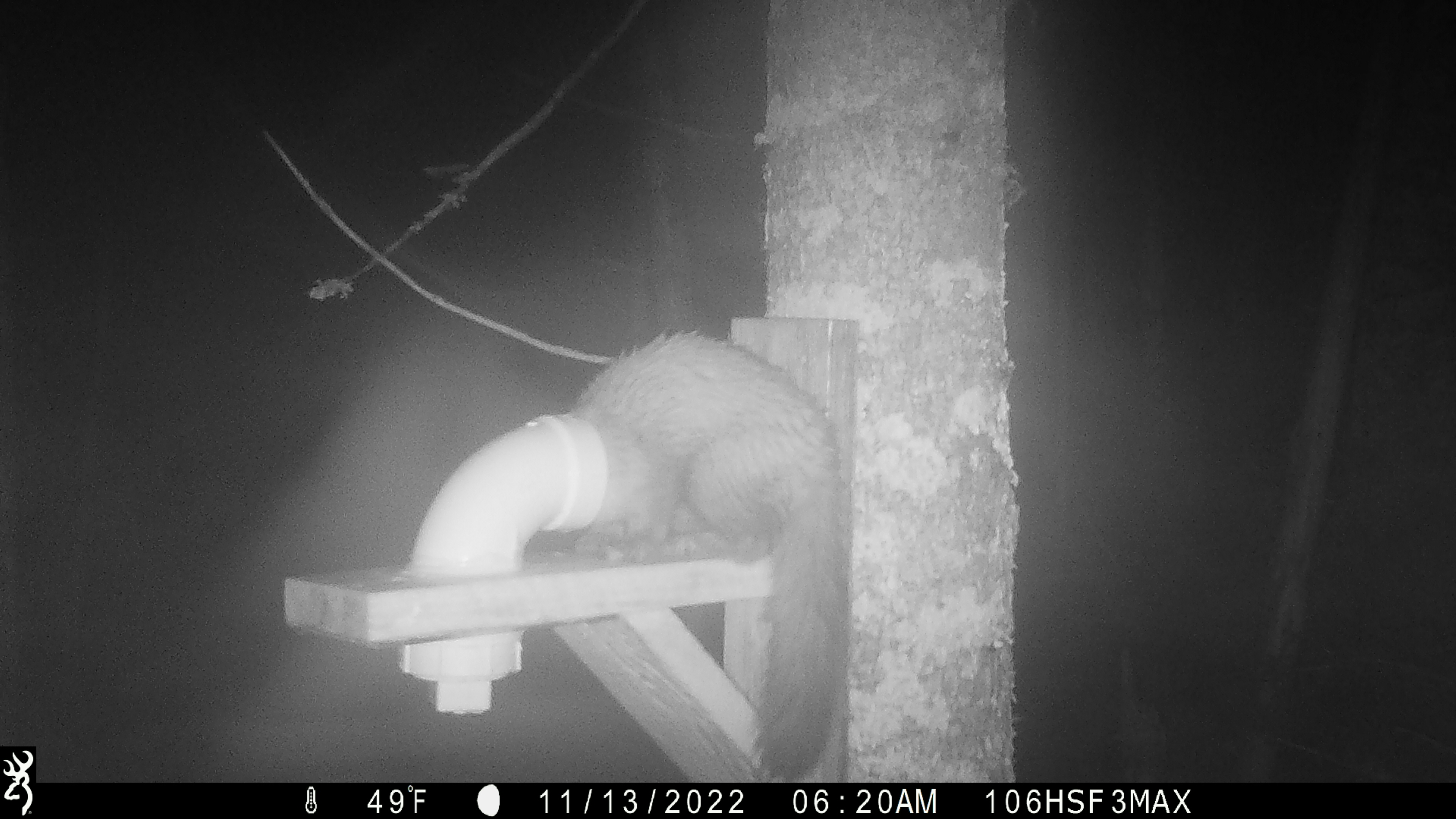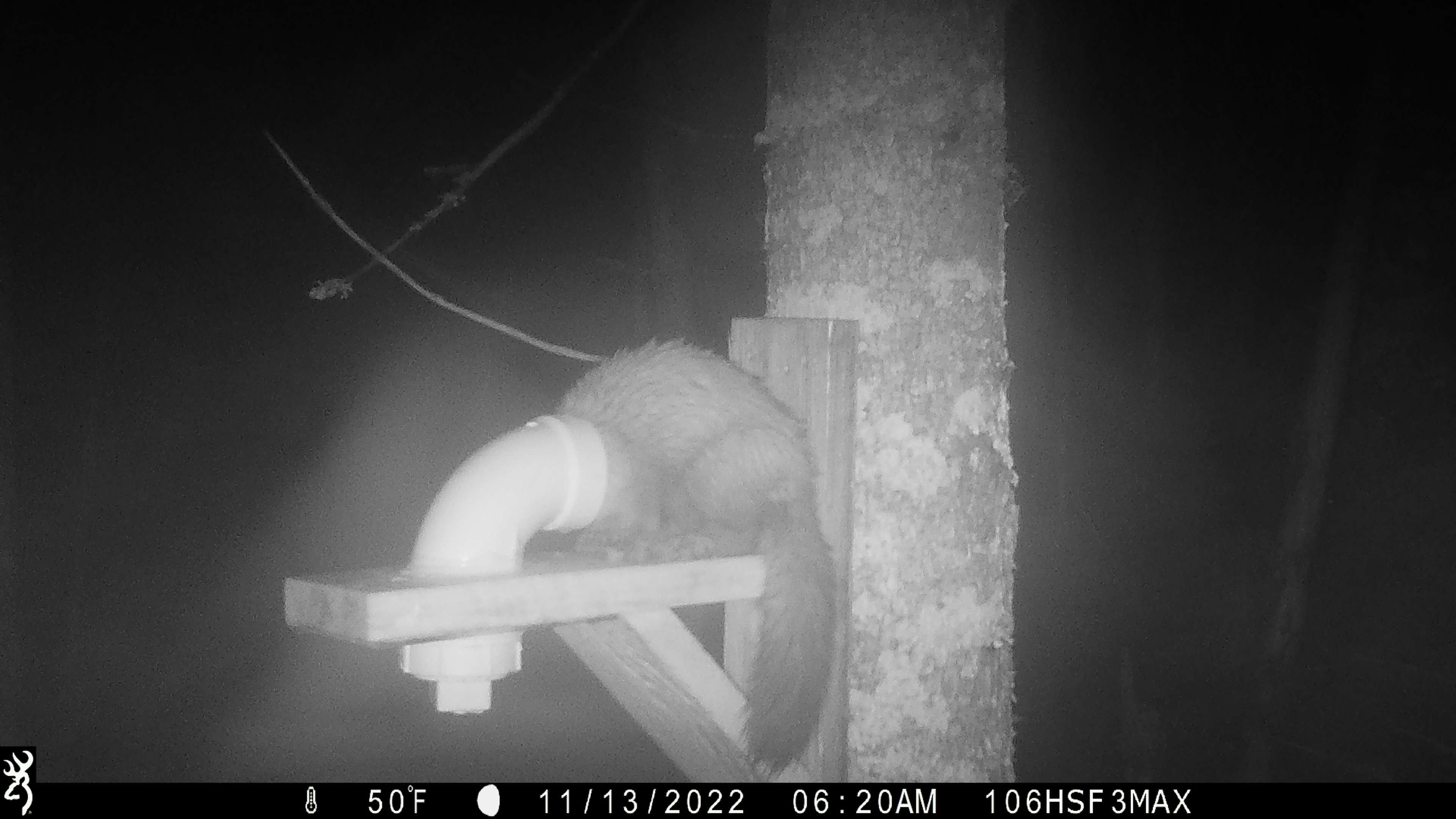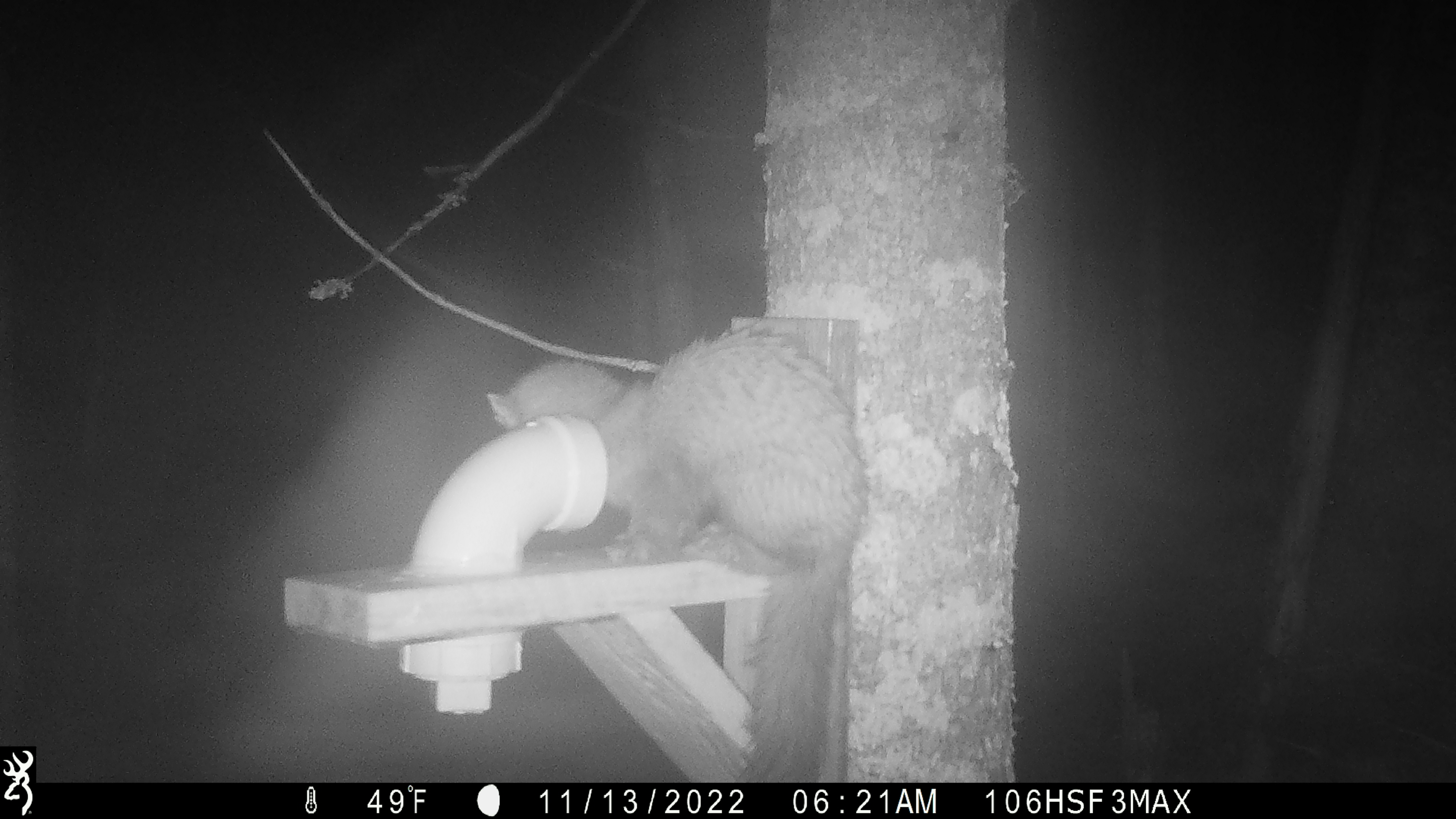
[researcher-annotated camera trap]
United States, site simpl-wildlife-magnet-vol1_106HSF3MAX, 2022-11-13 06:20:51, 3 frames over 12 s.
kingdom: Animalia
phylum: Chordata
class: Mammalia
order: Carnivora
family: Mustelidae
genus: Martes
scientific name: Martes americana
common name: american marten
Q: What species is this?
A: American marten (Martes americana).